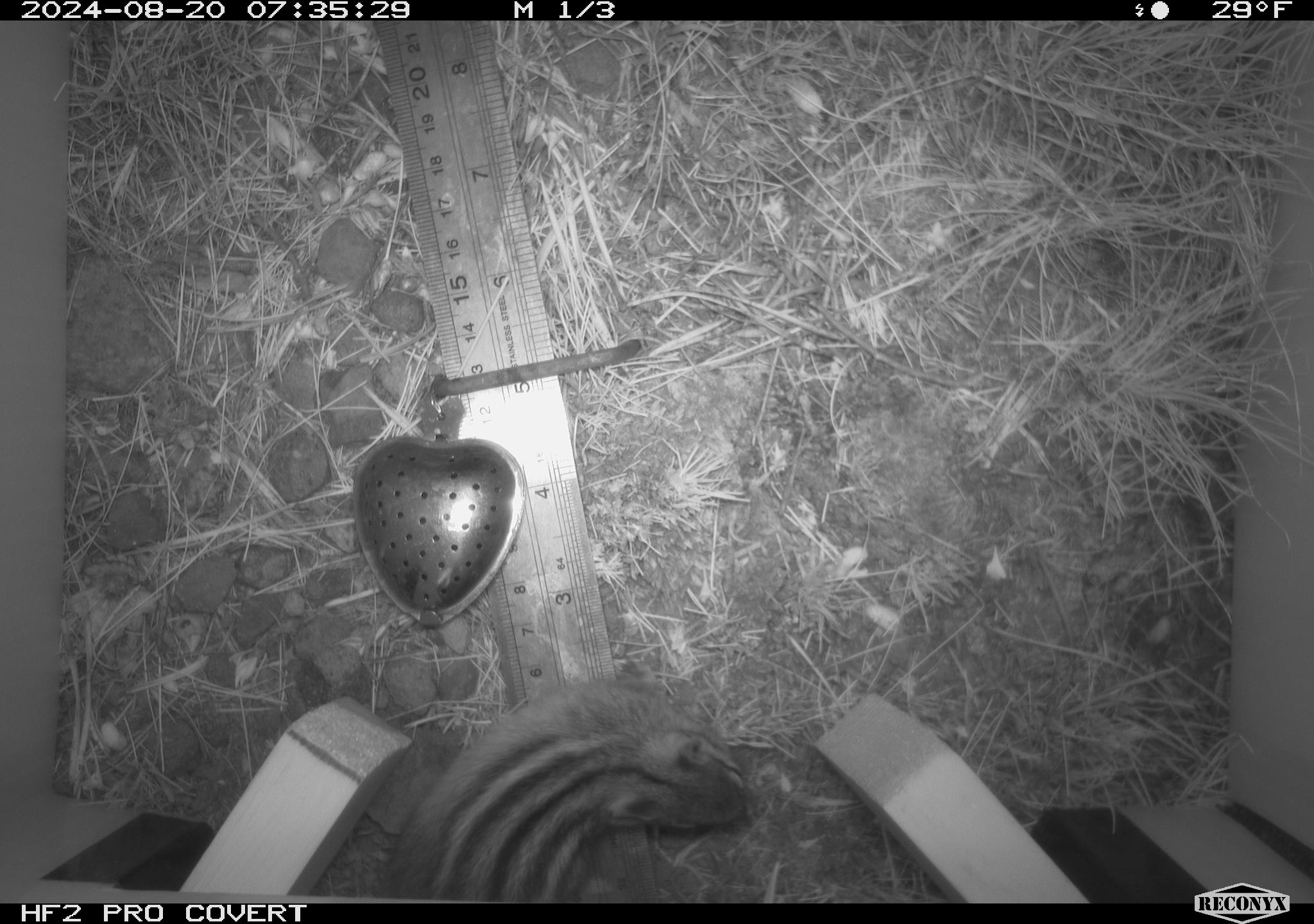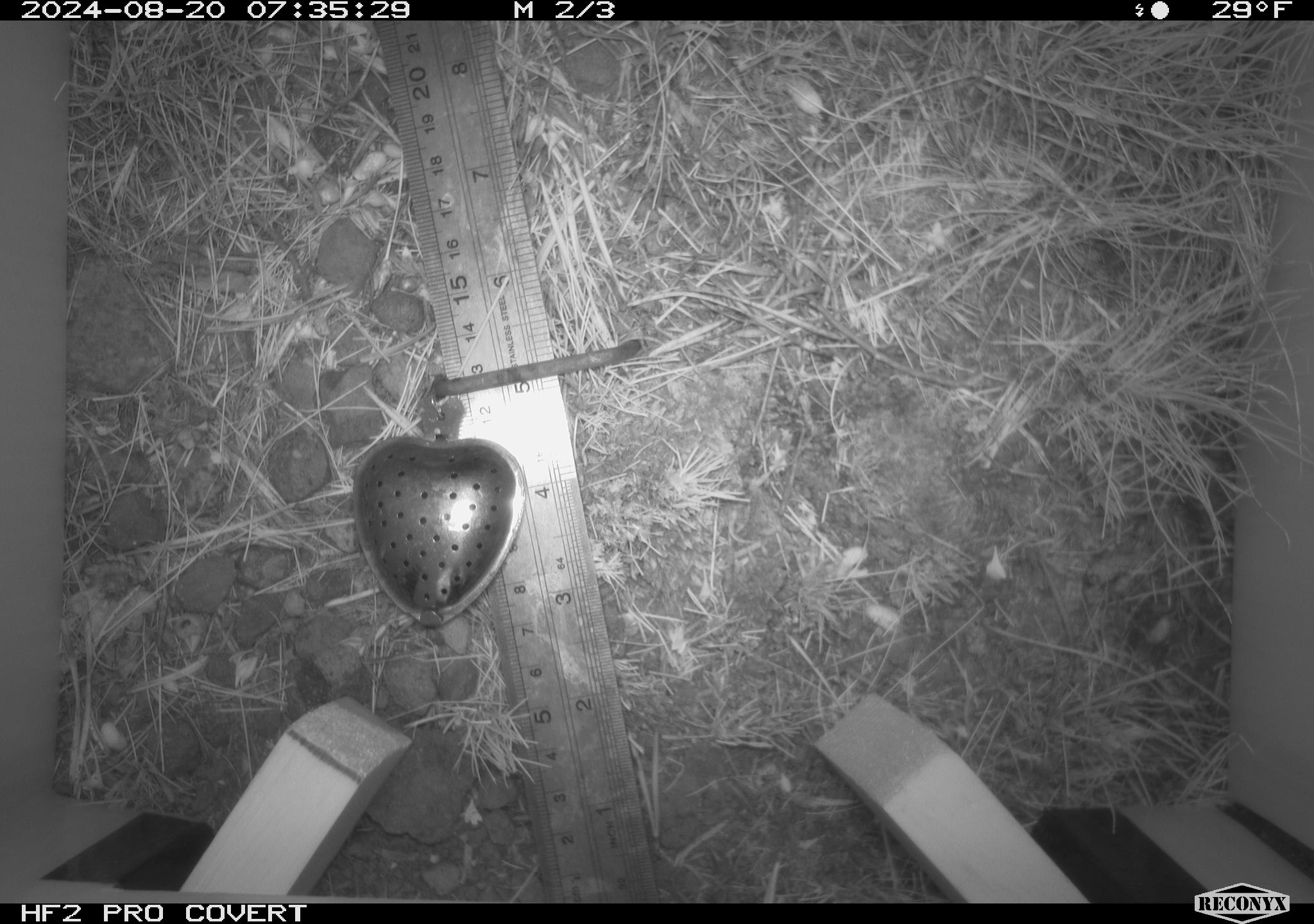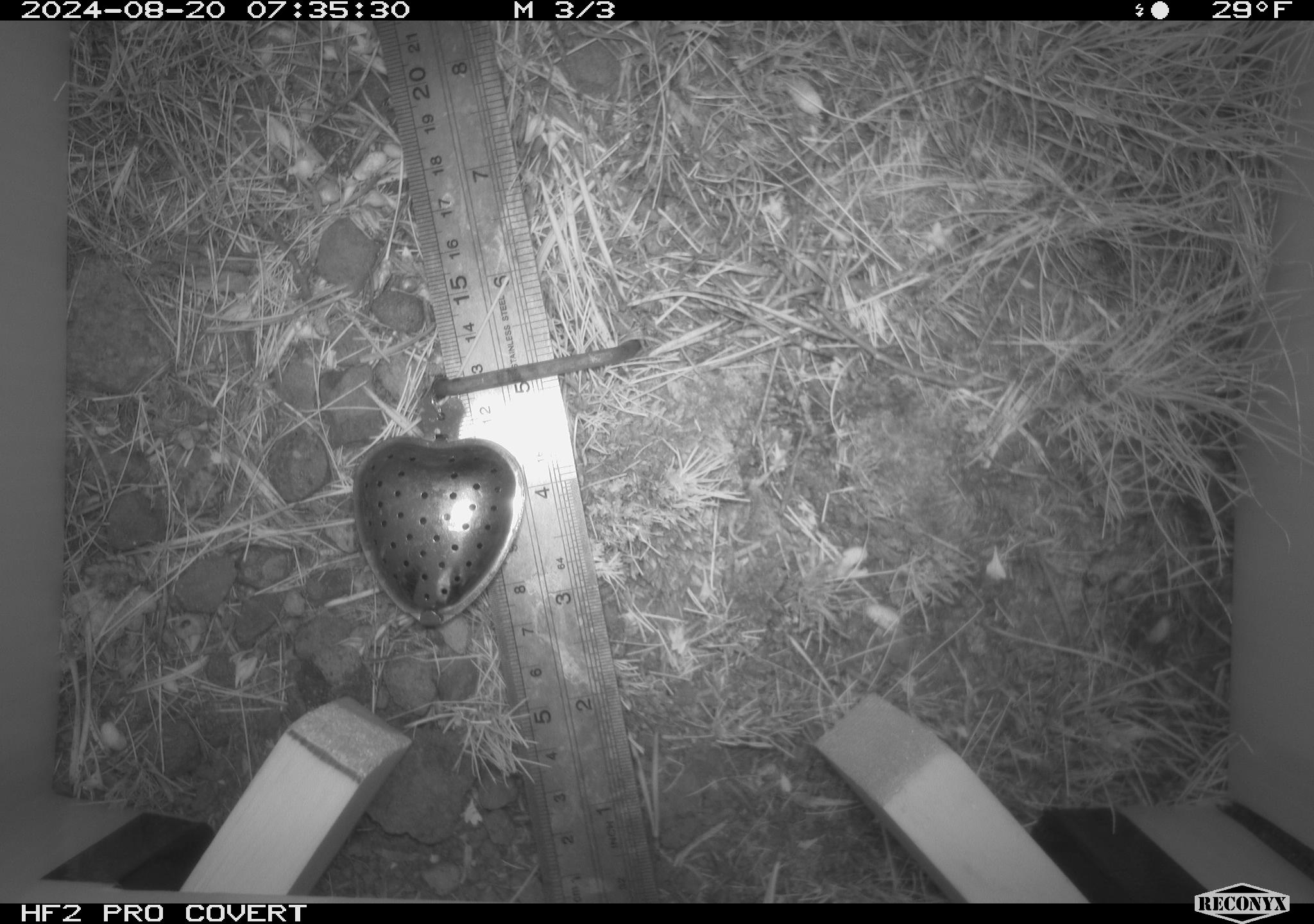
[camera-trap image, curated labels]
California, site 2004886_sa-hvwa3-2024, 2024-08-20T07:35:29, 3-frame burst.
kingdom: Animalia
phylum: Chordata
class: Mammalia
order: Rodentia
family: Sciuridae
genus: Neotamias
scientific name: Neotamias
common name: western chipmunks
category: neotamias species